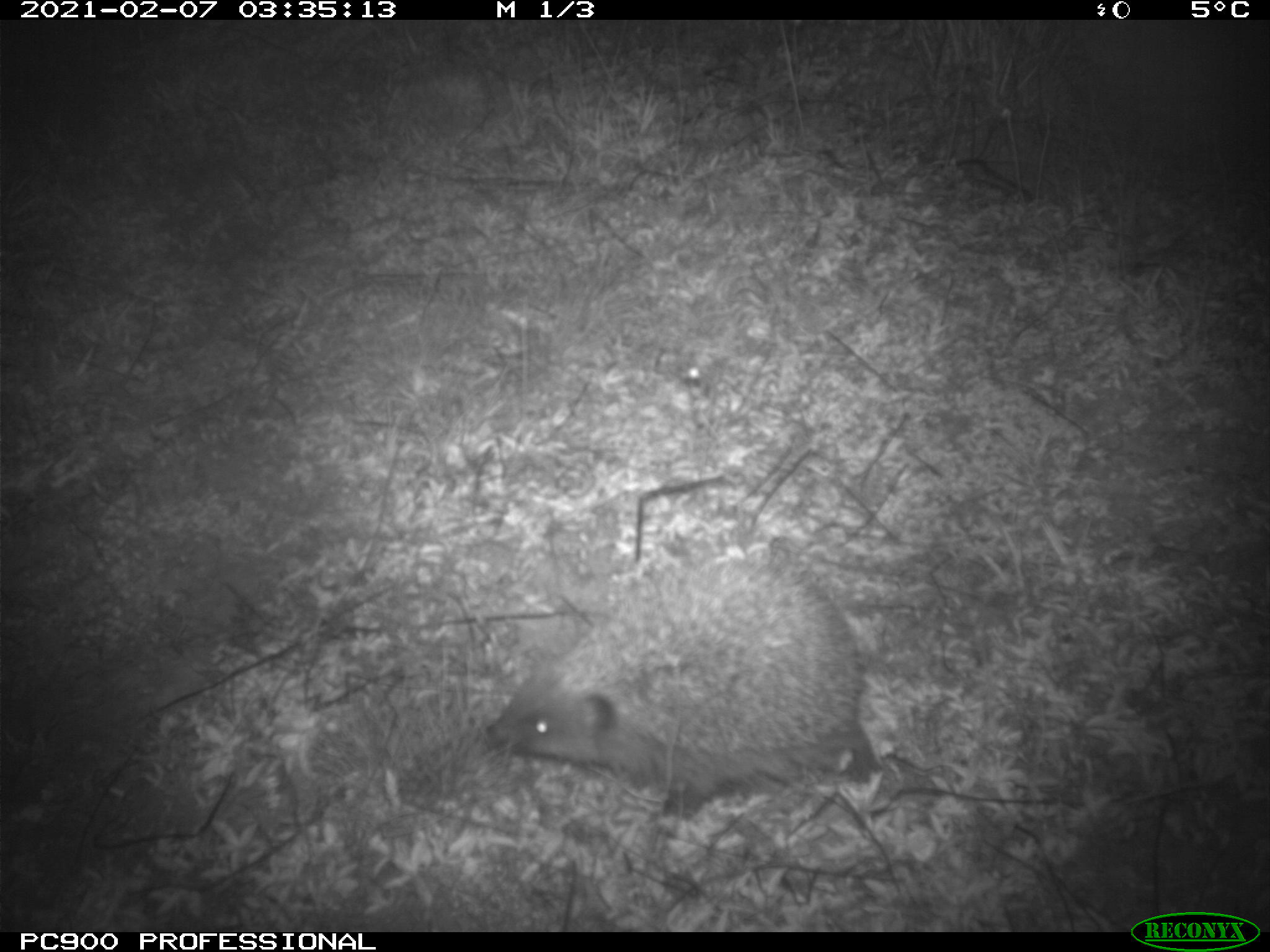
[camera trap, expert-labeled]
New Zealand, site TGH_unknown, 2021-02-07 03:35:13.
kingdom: Animalia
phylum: Chordata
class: Mammalia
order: Eulipotyphla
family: Erinaceidae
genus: Erinaceus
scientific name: Erinaceus europaeus europaeus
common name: european hedgehog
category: hedgehog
Hedgehog (european hedgehog) (Erinaceus europaeus europaeus).